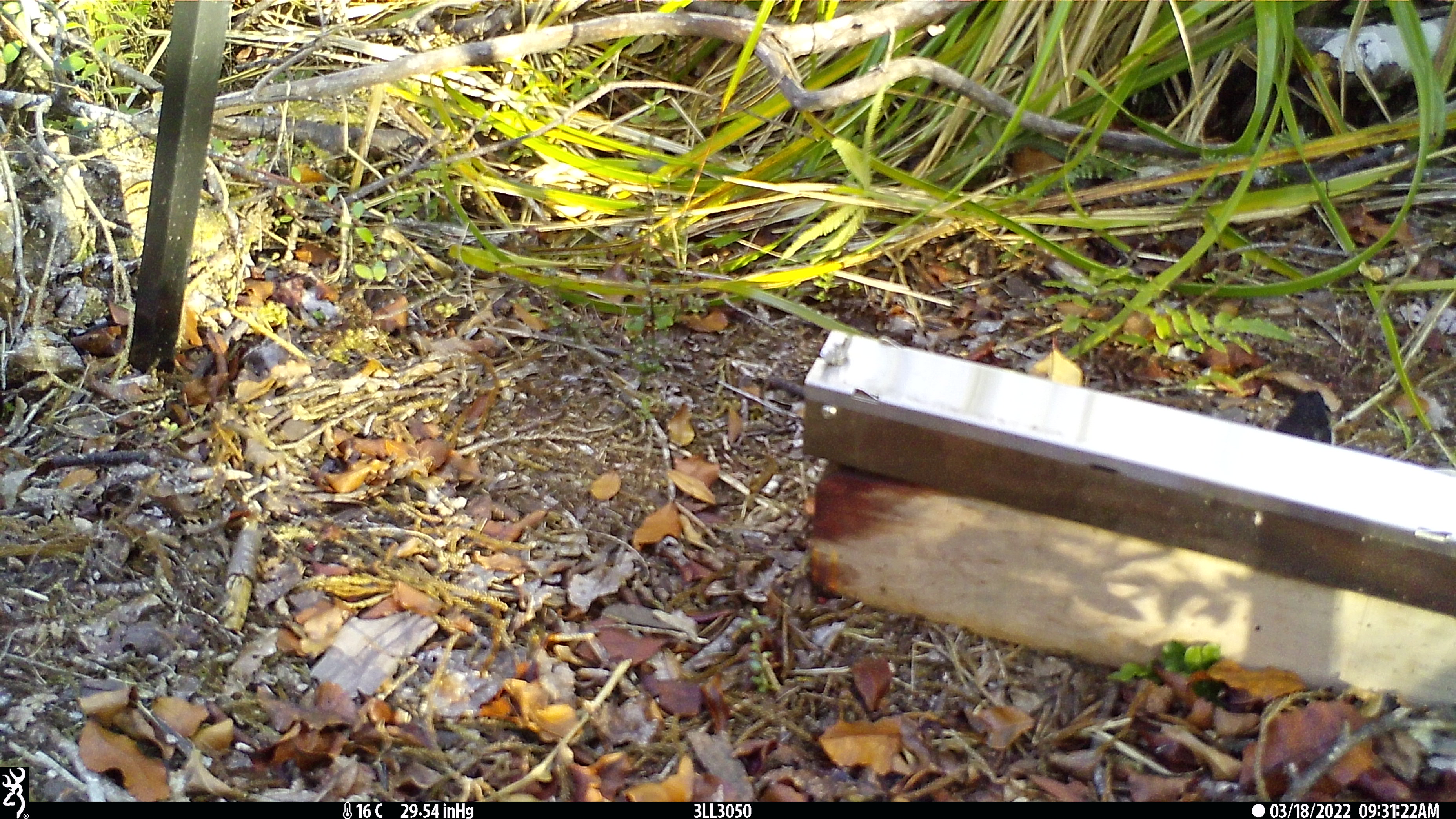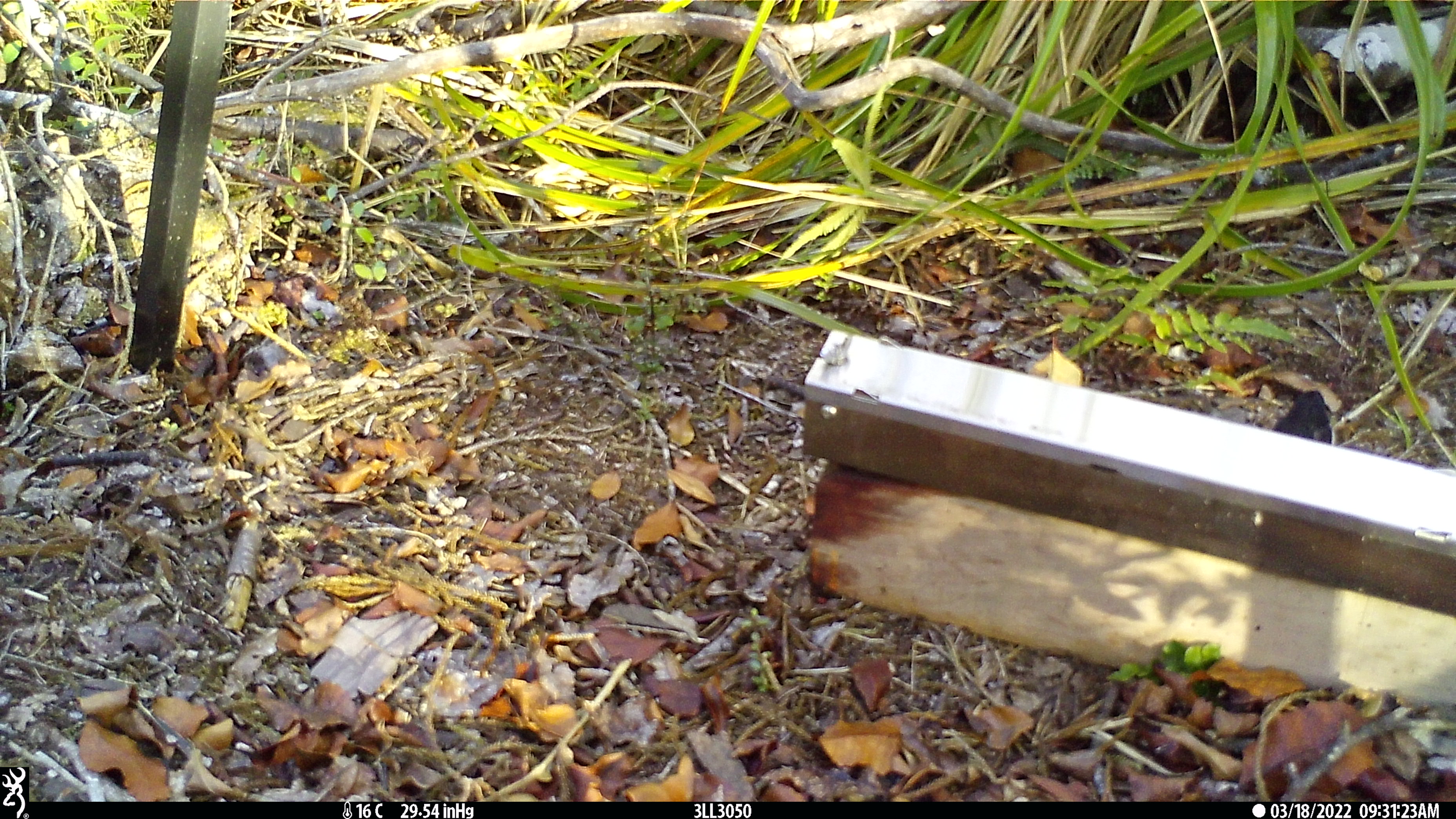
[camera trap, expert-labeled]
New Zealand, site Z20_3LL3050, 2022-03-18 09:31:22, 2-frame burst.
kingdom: Animalia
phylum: Chordata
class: Aves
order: Passeriformes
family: Petroicidae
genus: Petroica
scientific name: Petroica macrocephala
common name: tomtit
Tomtit (Petroica macrocephala).